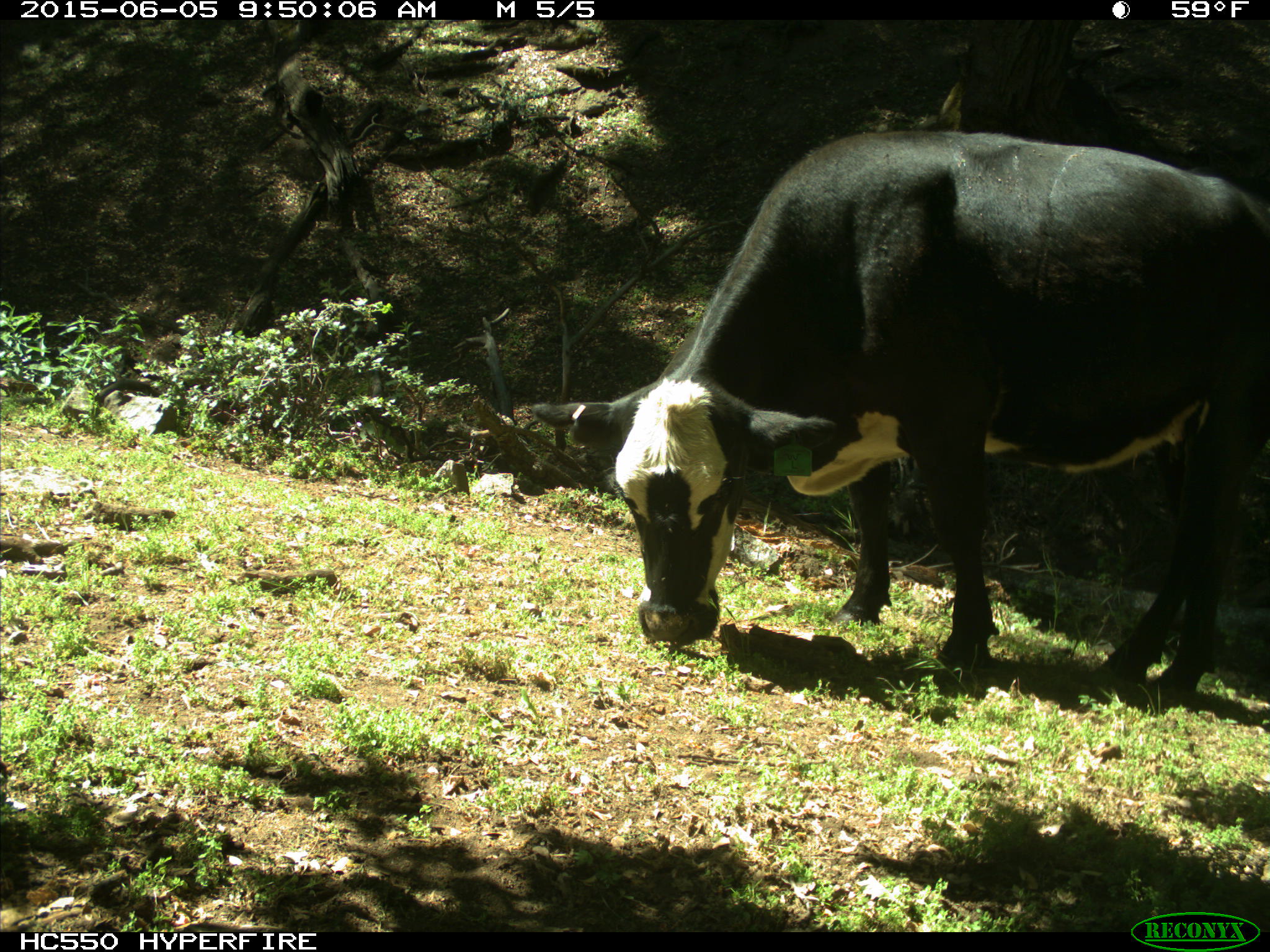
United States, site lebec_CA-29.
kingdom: Animalia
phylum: Chordata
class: Mammalia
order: Artiodactyla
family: Bovidae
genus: Bos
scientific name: Bos taurus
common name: domestic cow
Bos taurus (domestic cow).